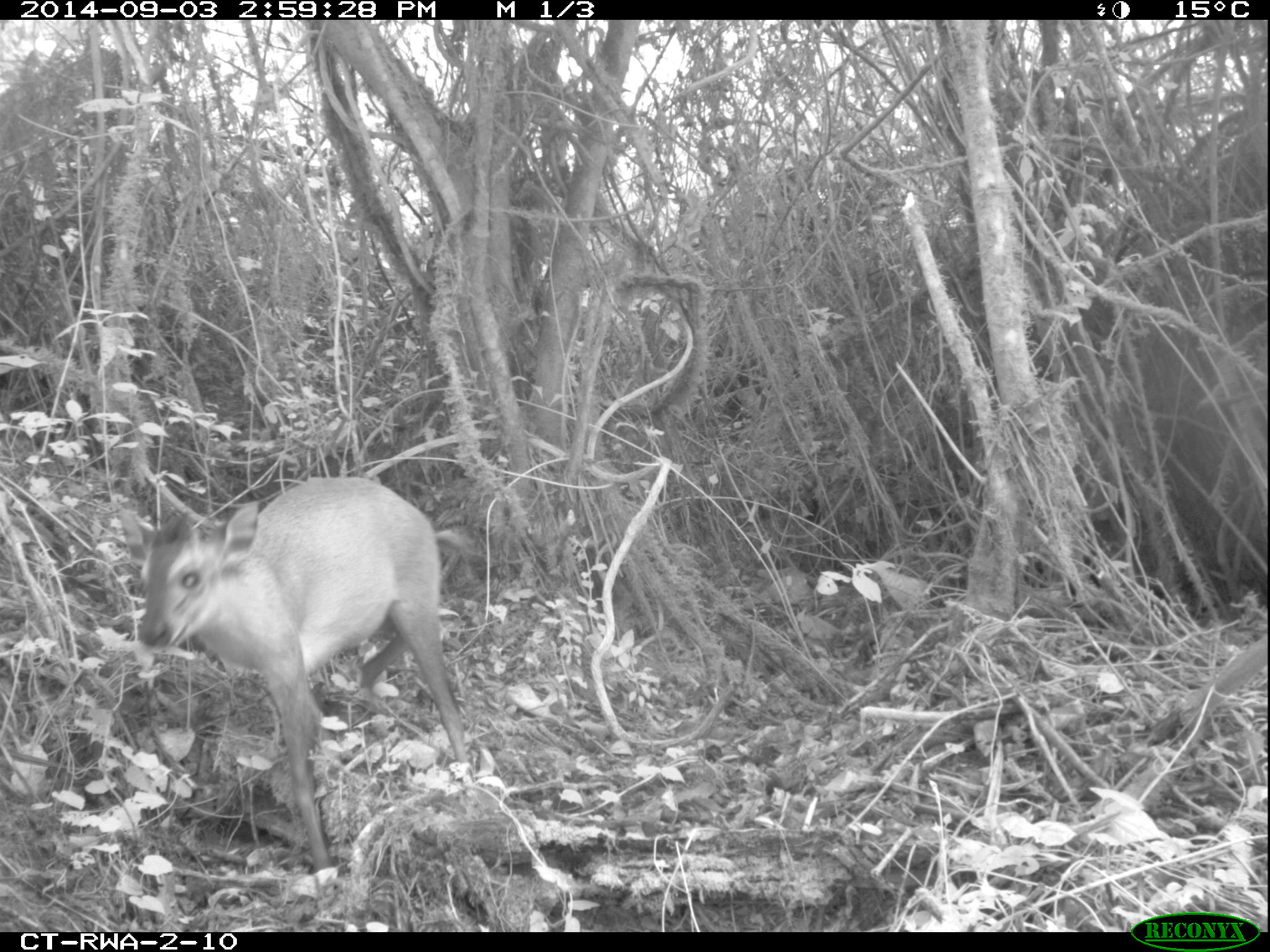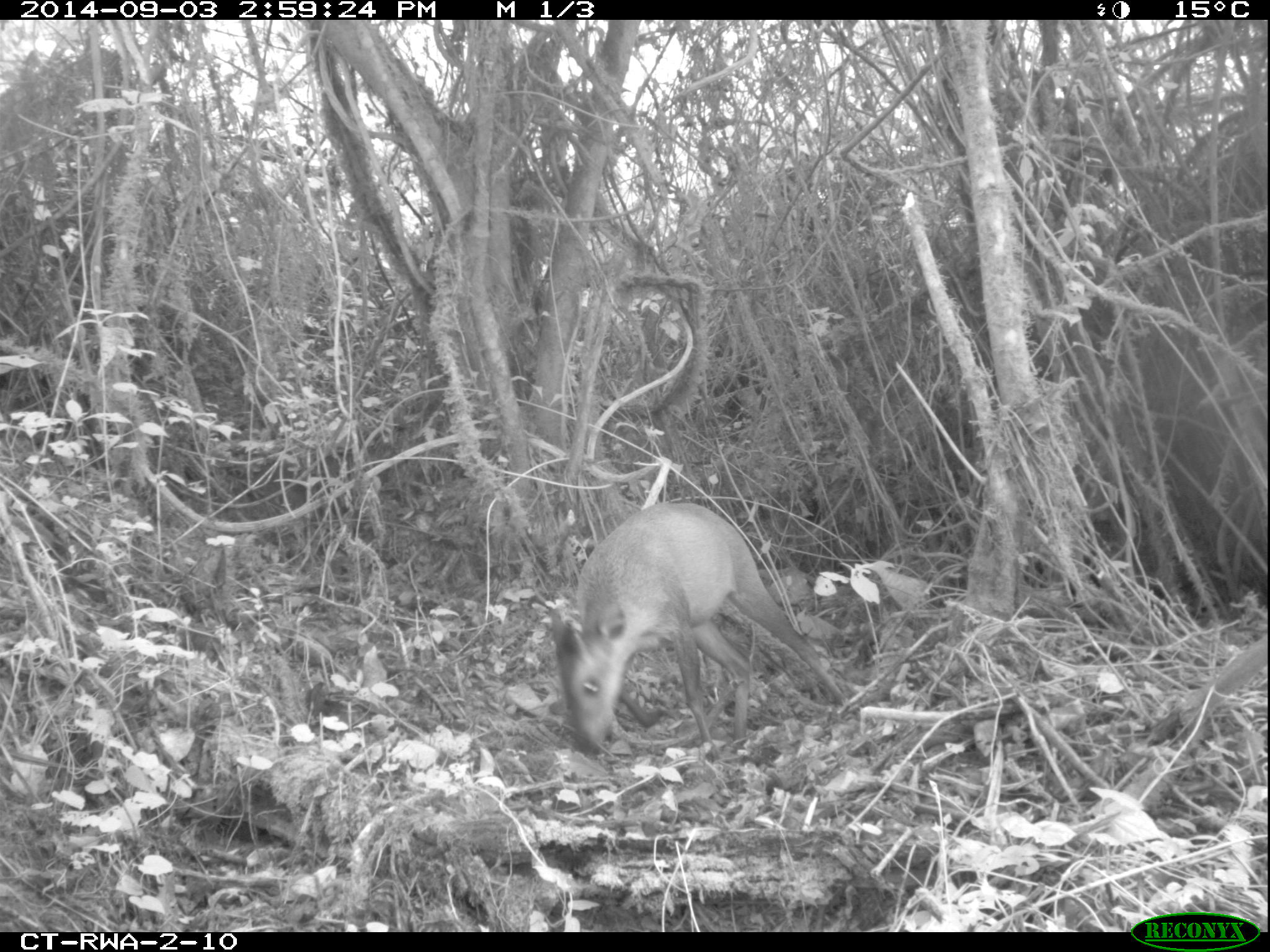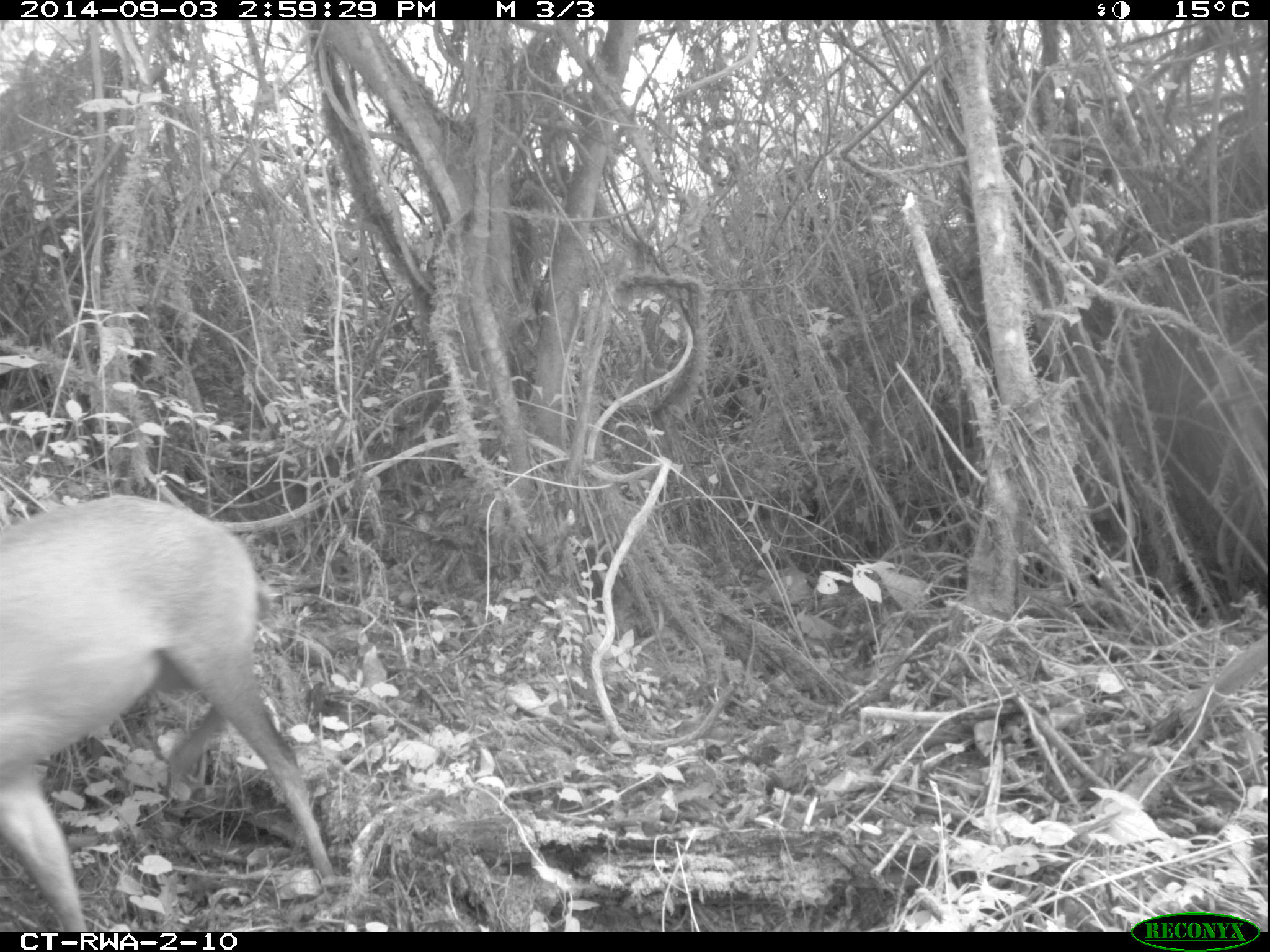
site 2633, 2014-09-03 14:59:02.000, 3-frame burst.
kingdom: Animalia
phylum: Chordata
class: Mammalia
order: Artiodactyla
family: Bovidae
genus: Cephalophus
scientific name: Cephalophus nigrifrons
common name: black-fronted duiker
Cephalophus nigrifrons (black-fronted duiker), count 1.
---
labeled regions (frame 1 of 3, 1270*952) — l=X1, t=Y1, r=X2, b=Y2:
cephalophus nigrifrons: l=116, t=475, r=476, b=869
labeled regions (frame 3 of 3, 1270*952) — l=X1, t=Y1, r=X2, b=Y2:
cephalophus nigrifrons: l=0, t=492, r=338, b=930